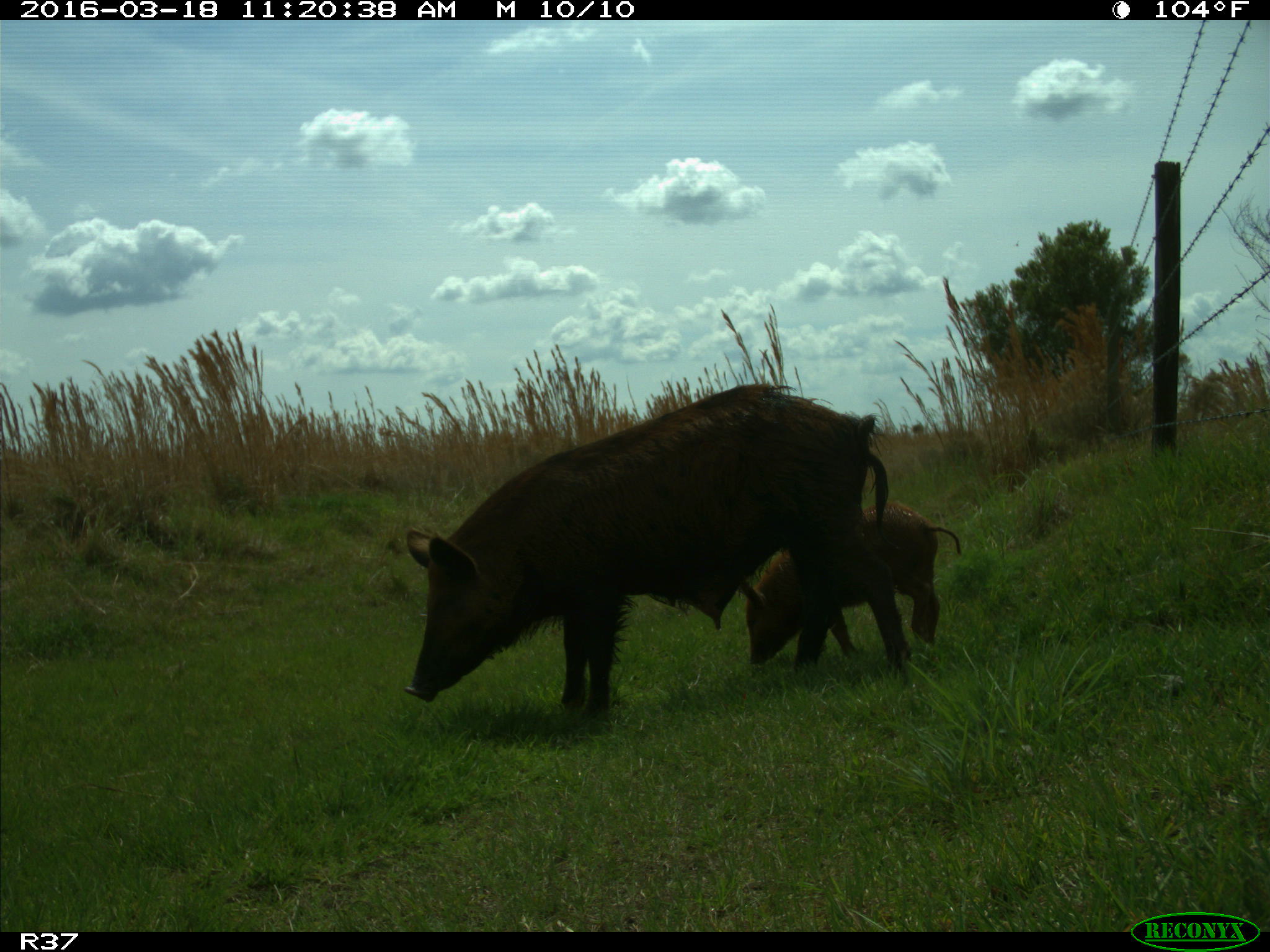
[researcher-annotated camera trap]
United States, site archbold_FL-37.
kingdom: Animalia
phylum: Chordata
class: Mammalia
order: Artiodactyla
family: Suidae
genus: Sus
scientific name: Sus scrofa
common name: wild boar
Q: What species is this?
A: Sus scrofa (wild boar).